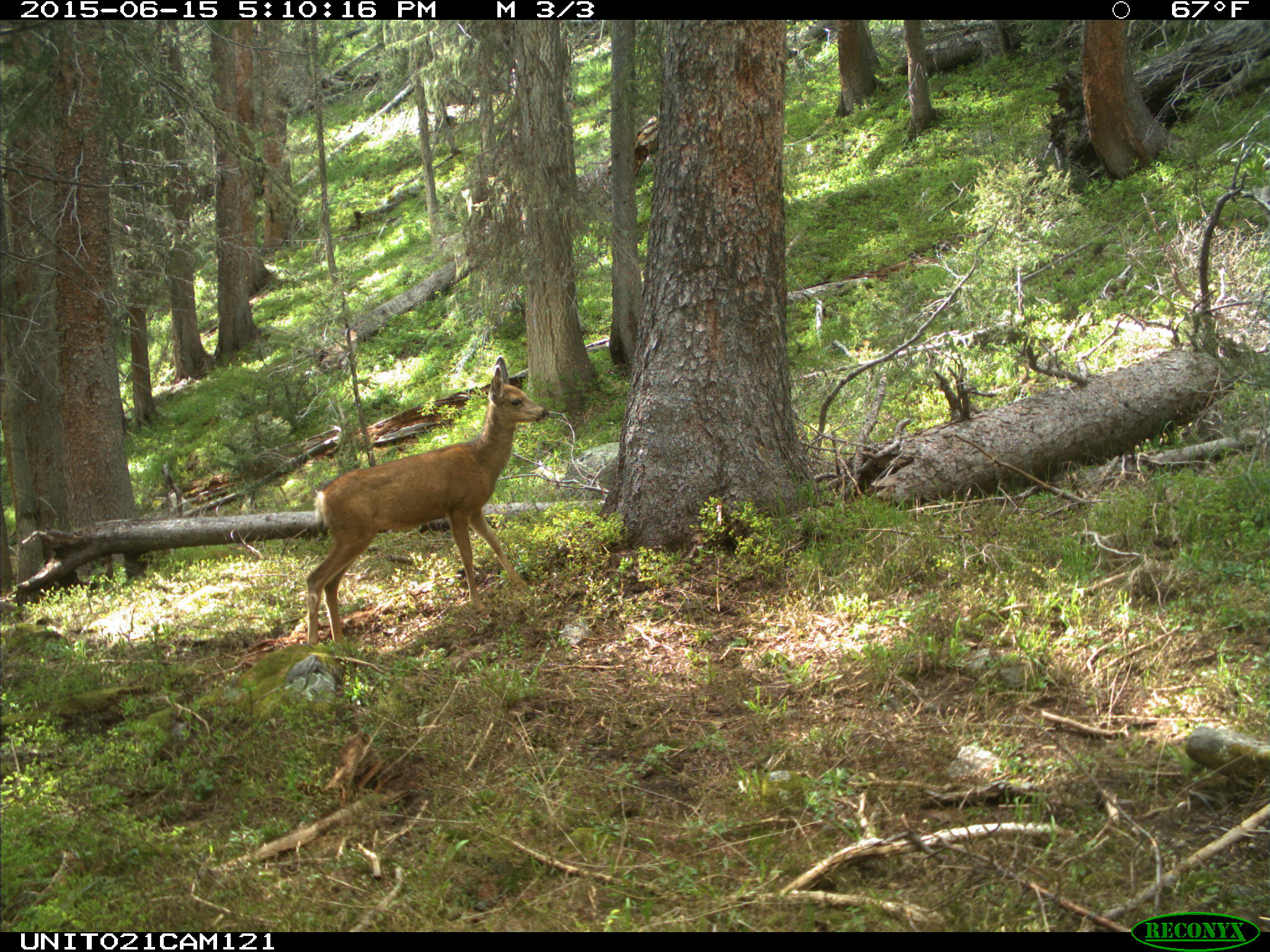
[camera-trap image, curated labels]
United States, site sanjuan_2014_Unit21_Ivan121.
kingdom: Animalia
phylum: Chordata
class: Mammalia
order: Artiodactyla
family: Cervidae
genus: Odocoileus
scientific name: Odocoileus hemionus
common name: mule deer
Odocoileus hemionus (mule deer).